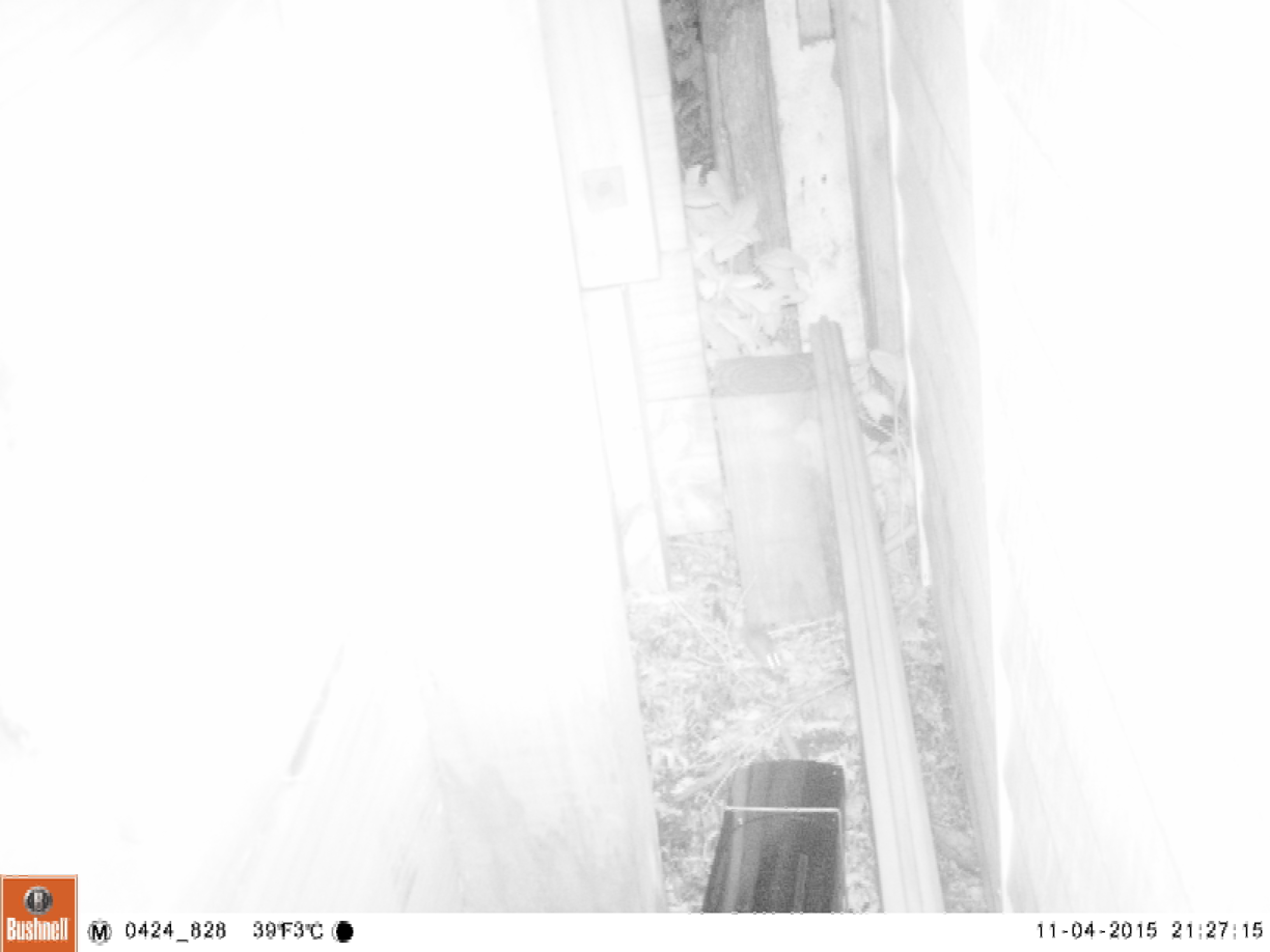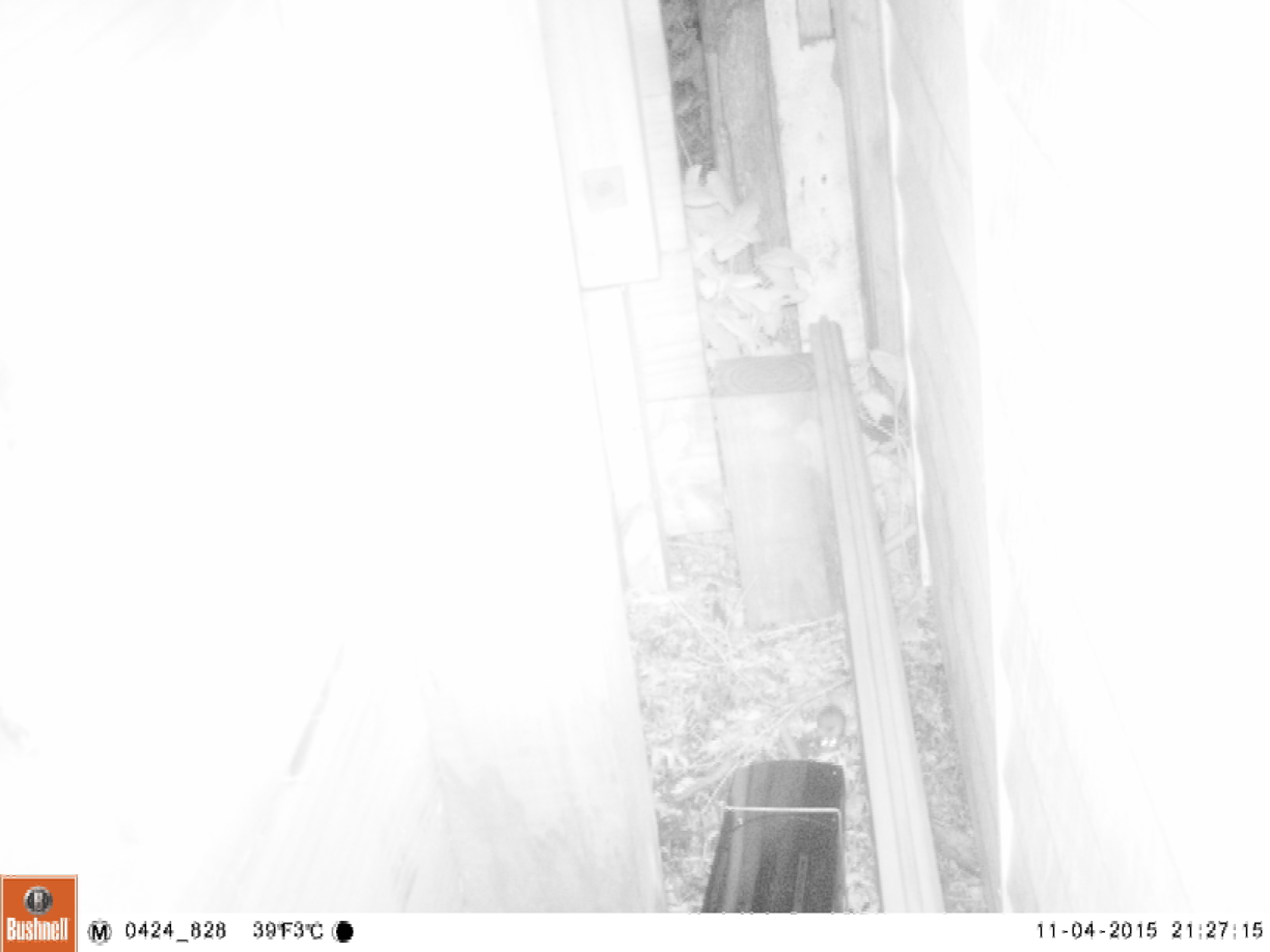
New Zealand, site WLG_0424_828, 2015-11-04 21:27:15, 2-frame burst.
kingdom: Animalia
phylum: Chordata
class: Mammalia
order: Rodentia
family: Muridae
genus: Mus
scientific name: Mus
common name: mouse